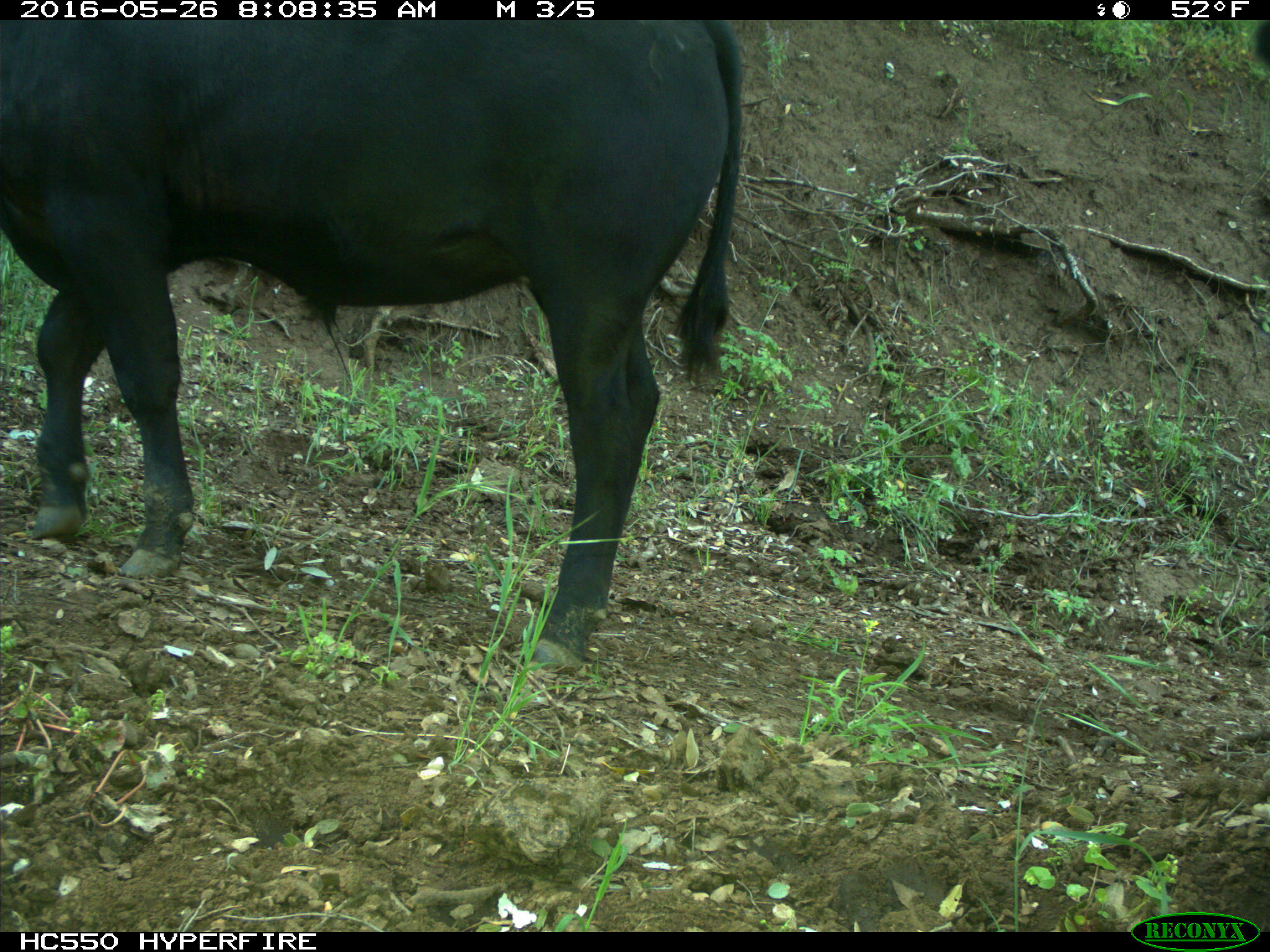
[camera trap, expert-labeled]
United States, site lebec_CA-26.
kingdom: Animalia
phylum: Chordata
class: Mammalia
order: Artiodactyla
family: Bovidae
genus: Bos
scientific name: Bos taurus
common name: domestic cow